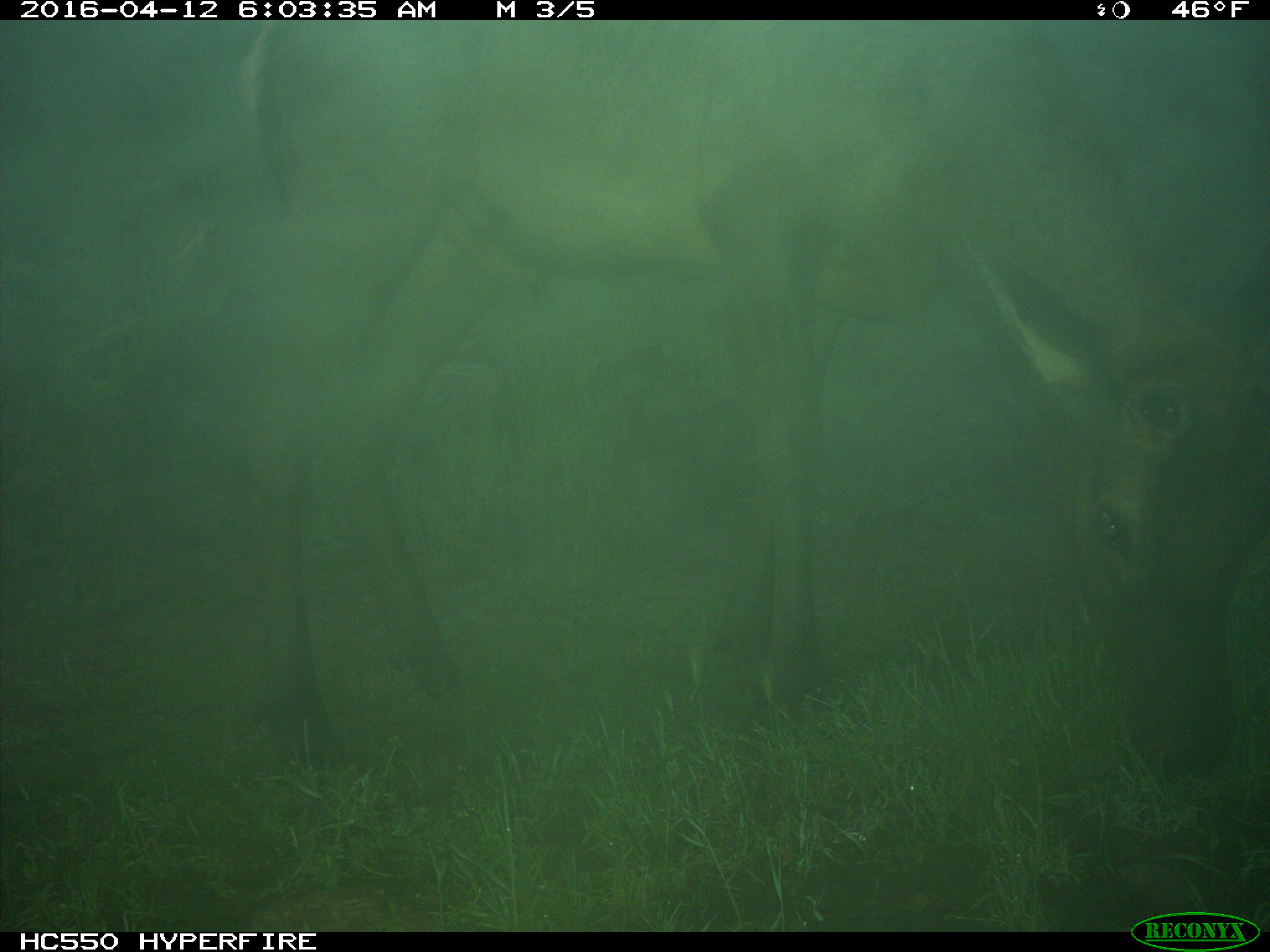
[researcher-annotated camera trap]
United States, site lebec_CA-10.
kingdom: Animalia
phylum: Chordata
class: Mammalia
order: Artiodactyla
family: Cervidae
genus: Cervus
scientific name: Cervus canadensis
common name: elk